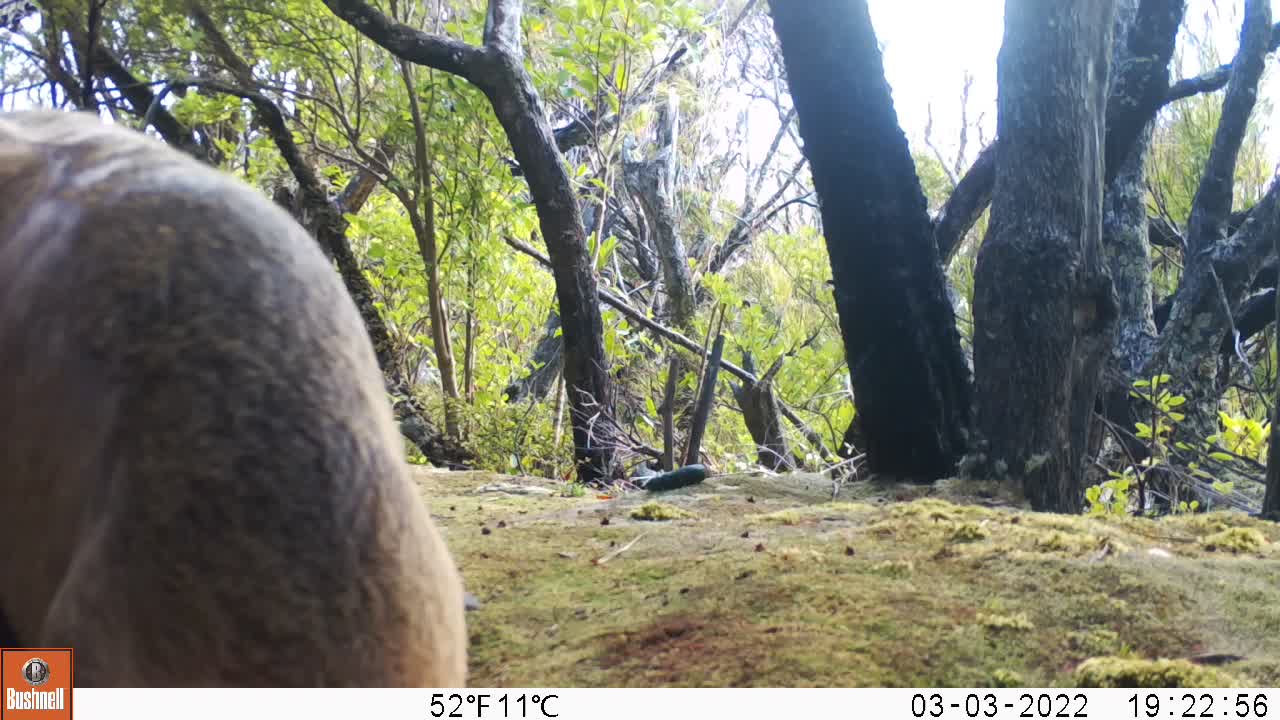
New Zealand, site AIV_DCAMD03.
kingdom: Animalia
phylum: Chordata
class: Mammalia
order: Carnivora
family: Otariidae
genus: Phocarctos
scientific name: Phocarctos hookeri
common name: new zealand sea lion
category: sealion